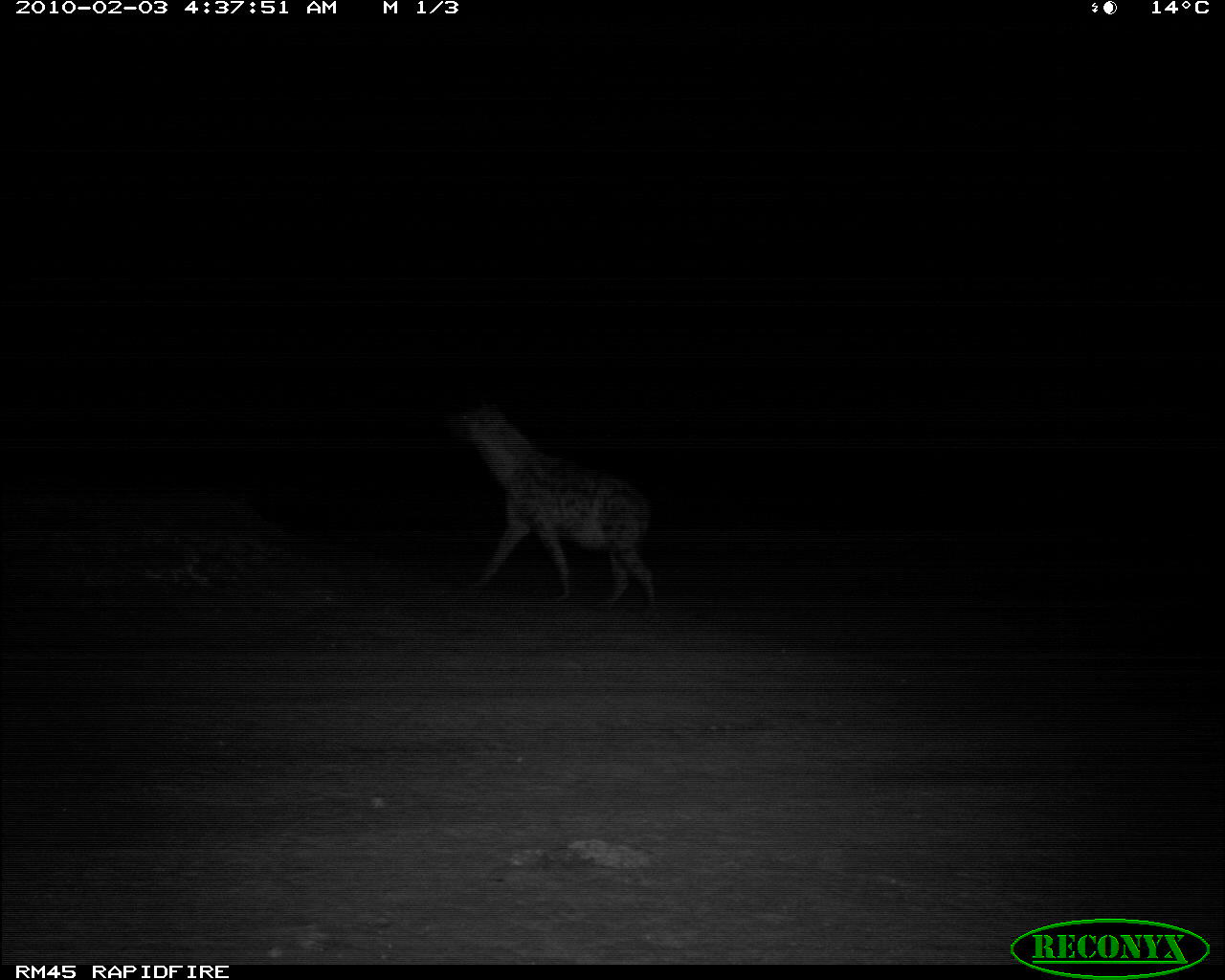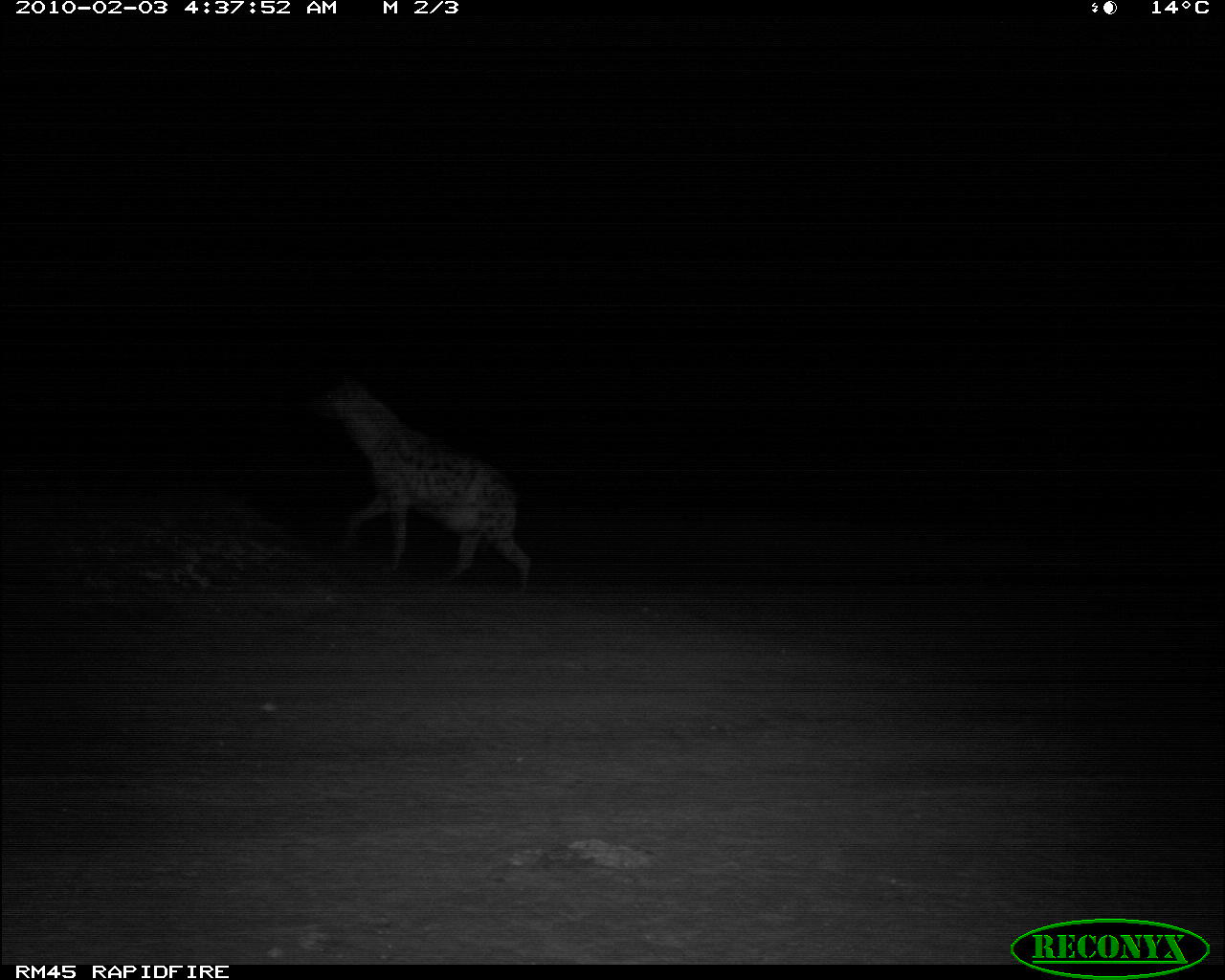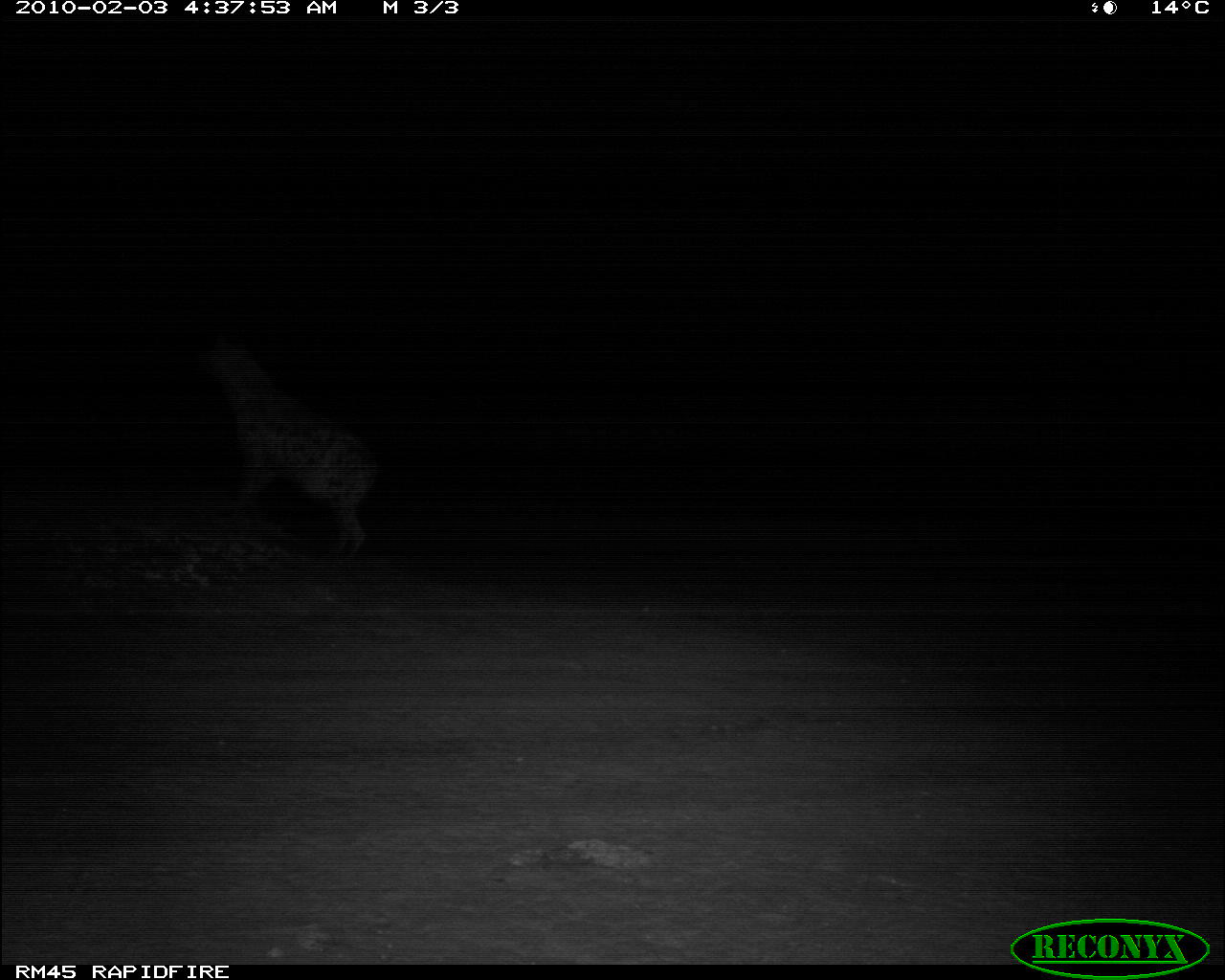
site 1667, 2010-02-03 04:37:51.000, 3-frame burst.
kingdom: Animalia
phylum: Chordata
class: Mammalia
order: Carnivora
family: Hyaenidae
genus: Crocuta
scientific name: Crocuta crocuta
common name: spotted hyena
Crocuta crocuta (spotted hyena), count 1.